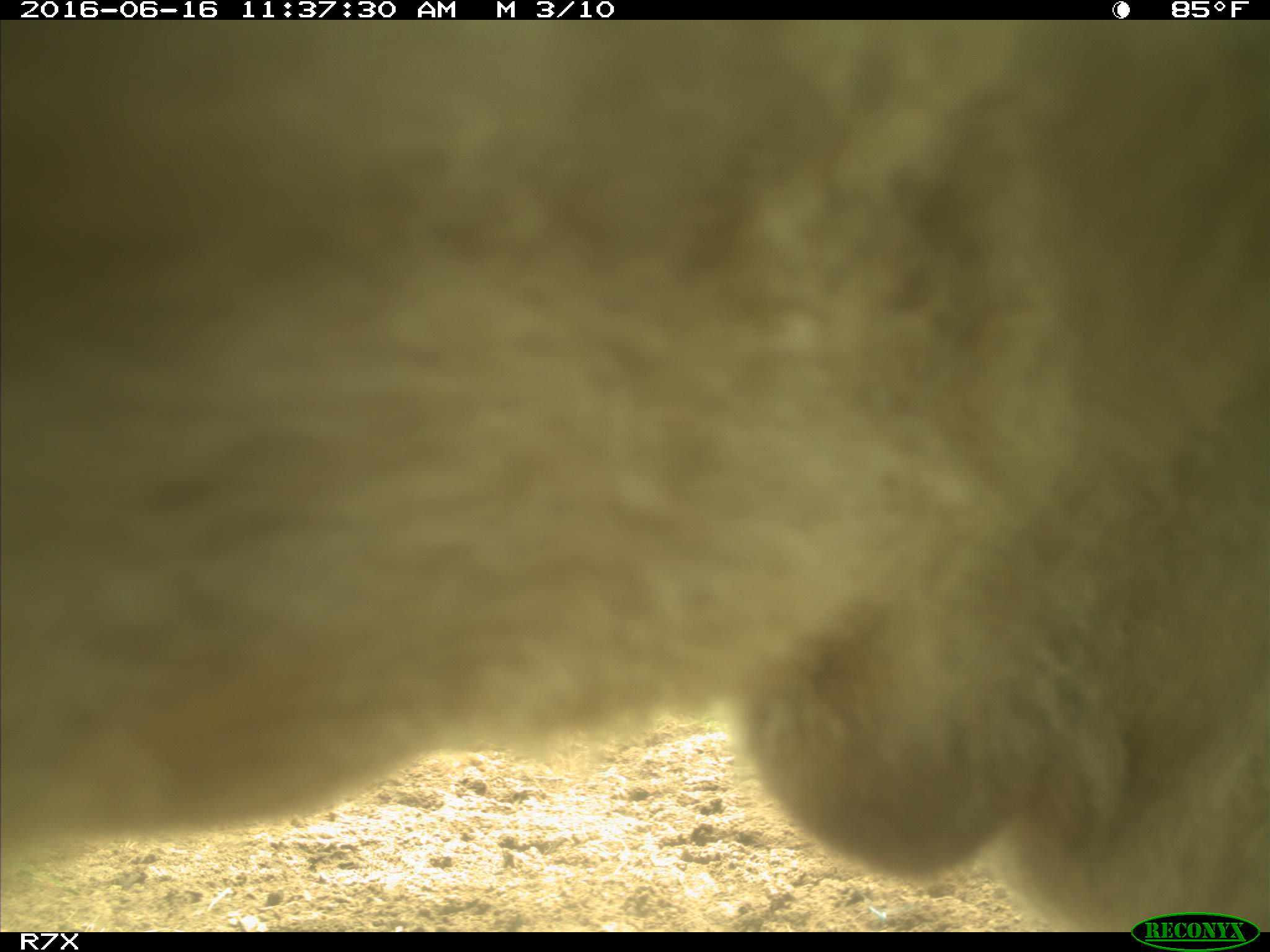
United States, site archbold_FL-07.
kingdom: Animalia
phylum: Chordata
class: Mammalia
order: Artiodactyla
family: Bovidae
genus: Bos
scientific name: Bos taurus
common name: domestic cow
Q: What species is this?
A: Bos taurus (domestic cow).